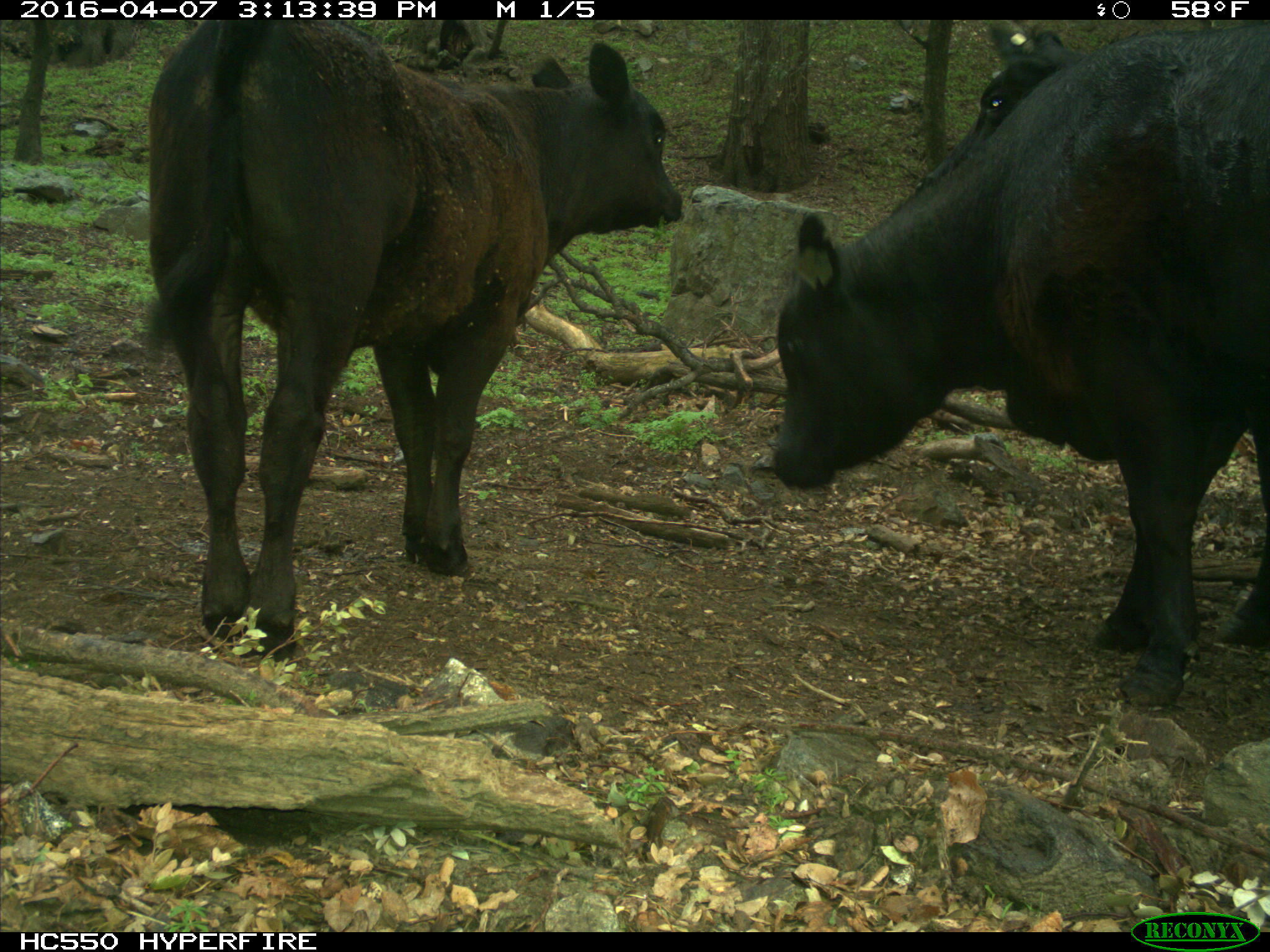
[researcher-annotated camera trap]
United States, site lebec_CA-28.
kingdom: Animalia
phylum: Chordata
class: Mammalia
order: Artiodactyla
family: Bovidae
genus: Bos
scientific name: Bos taurus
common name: domestic cow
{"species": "Bos taurus (domestic cow)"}